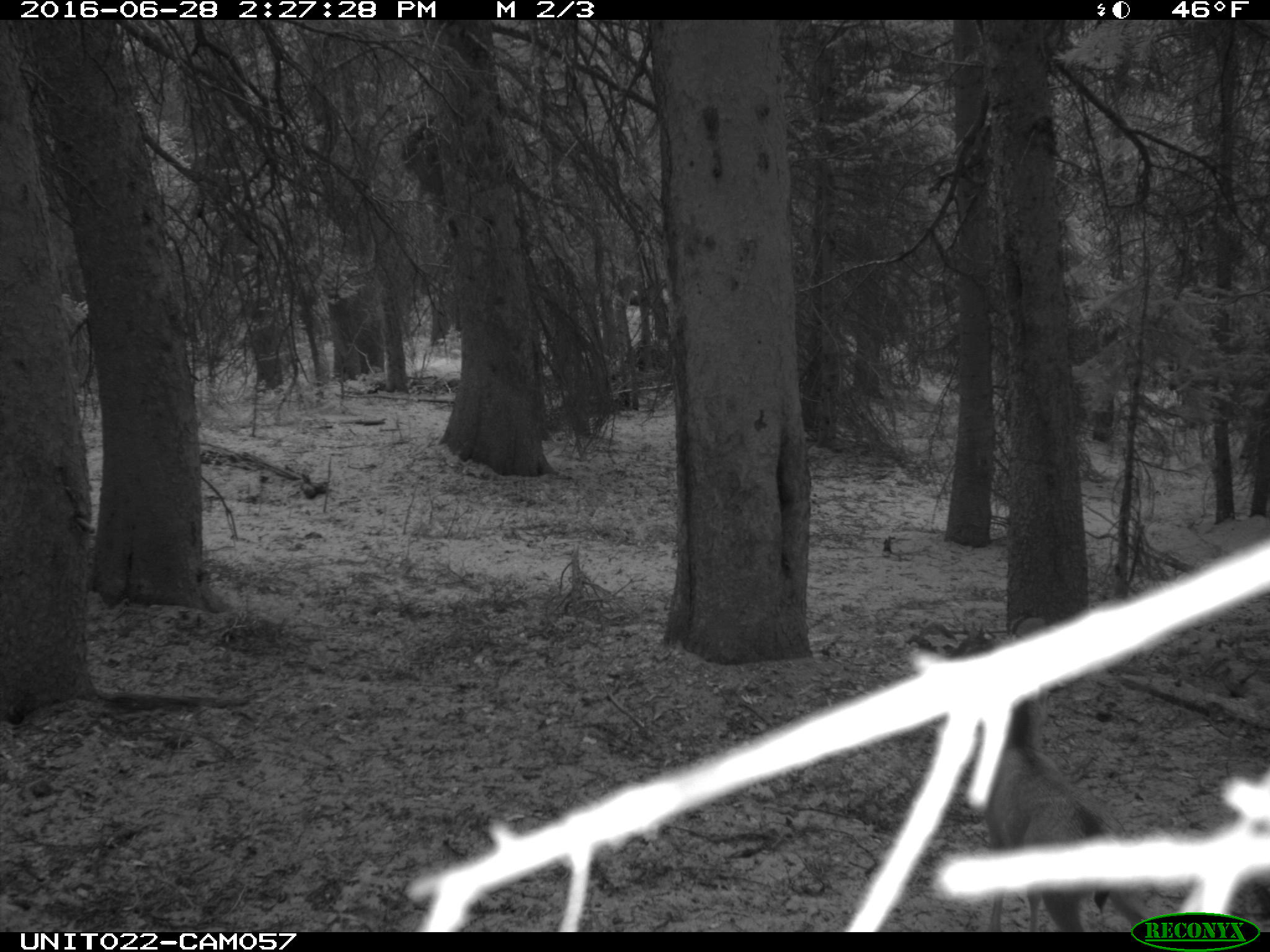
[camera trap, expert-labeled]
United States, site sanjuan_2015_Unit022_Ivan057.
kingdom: Animalia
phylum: Chordata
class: Mammalia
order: Artiodactyla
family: Cervidae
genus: Odocoileus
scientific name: Odocoileus hemionus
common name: mule deer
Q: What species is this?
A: Odocoileus hemionus (mule deer).